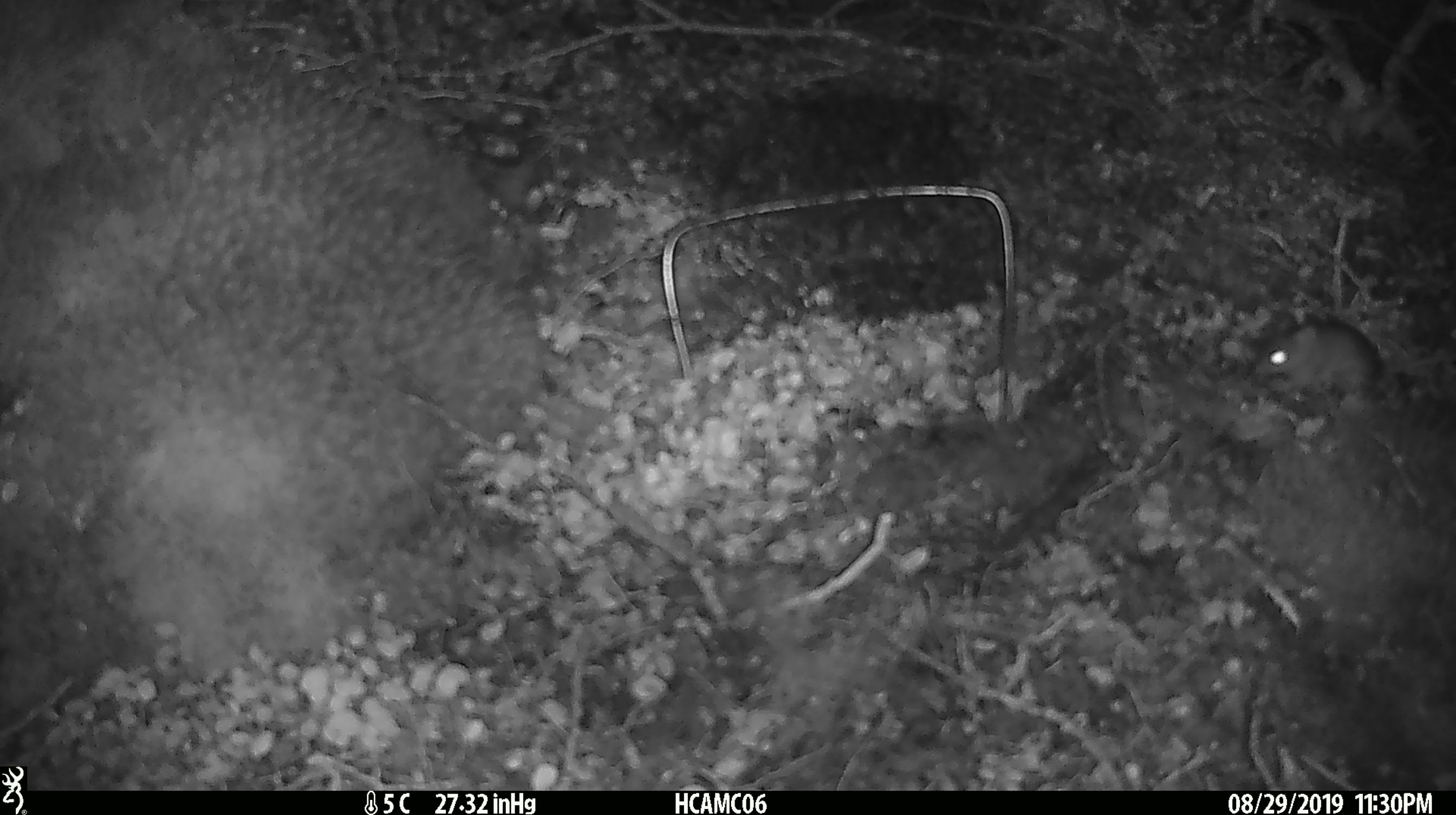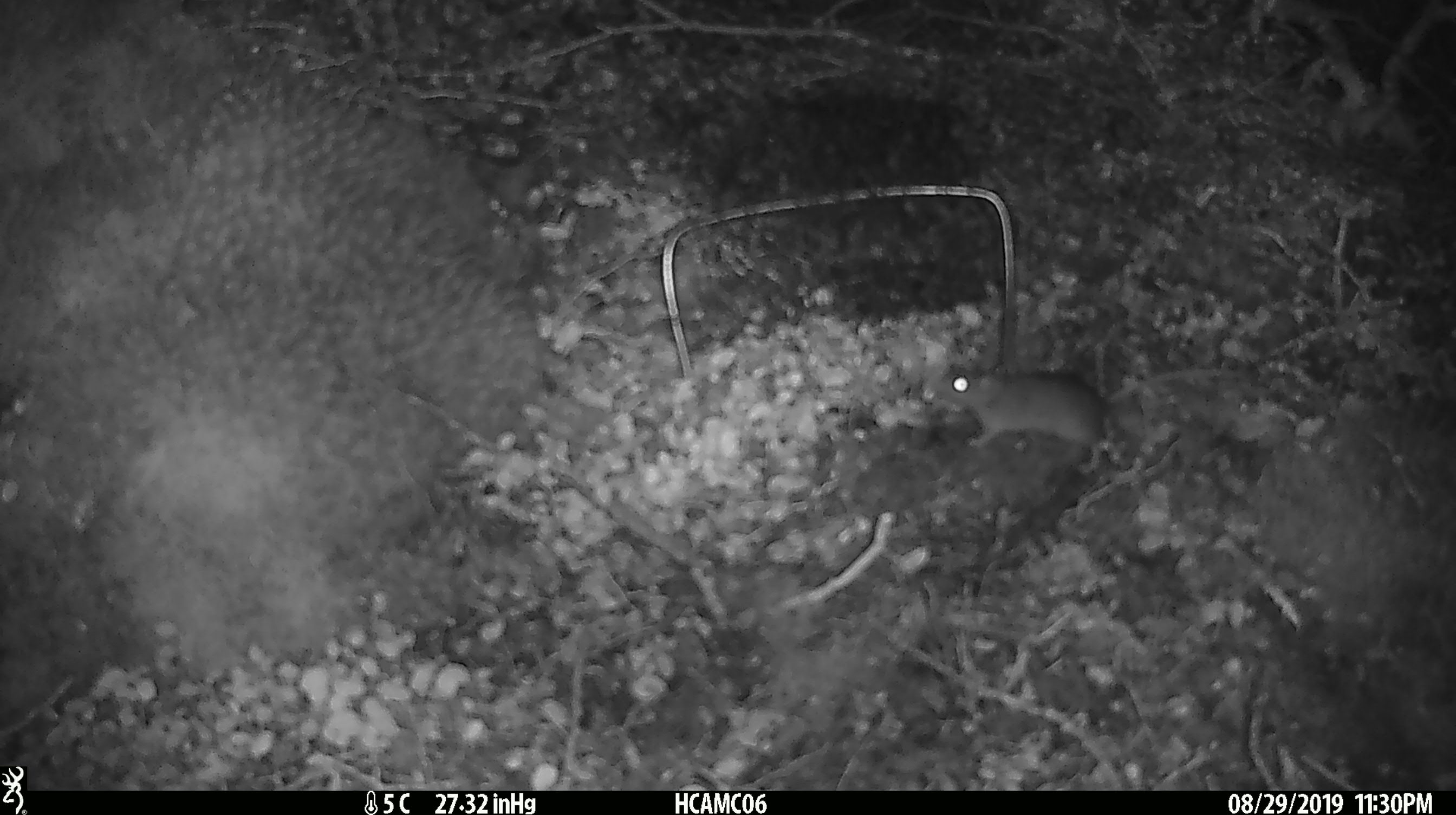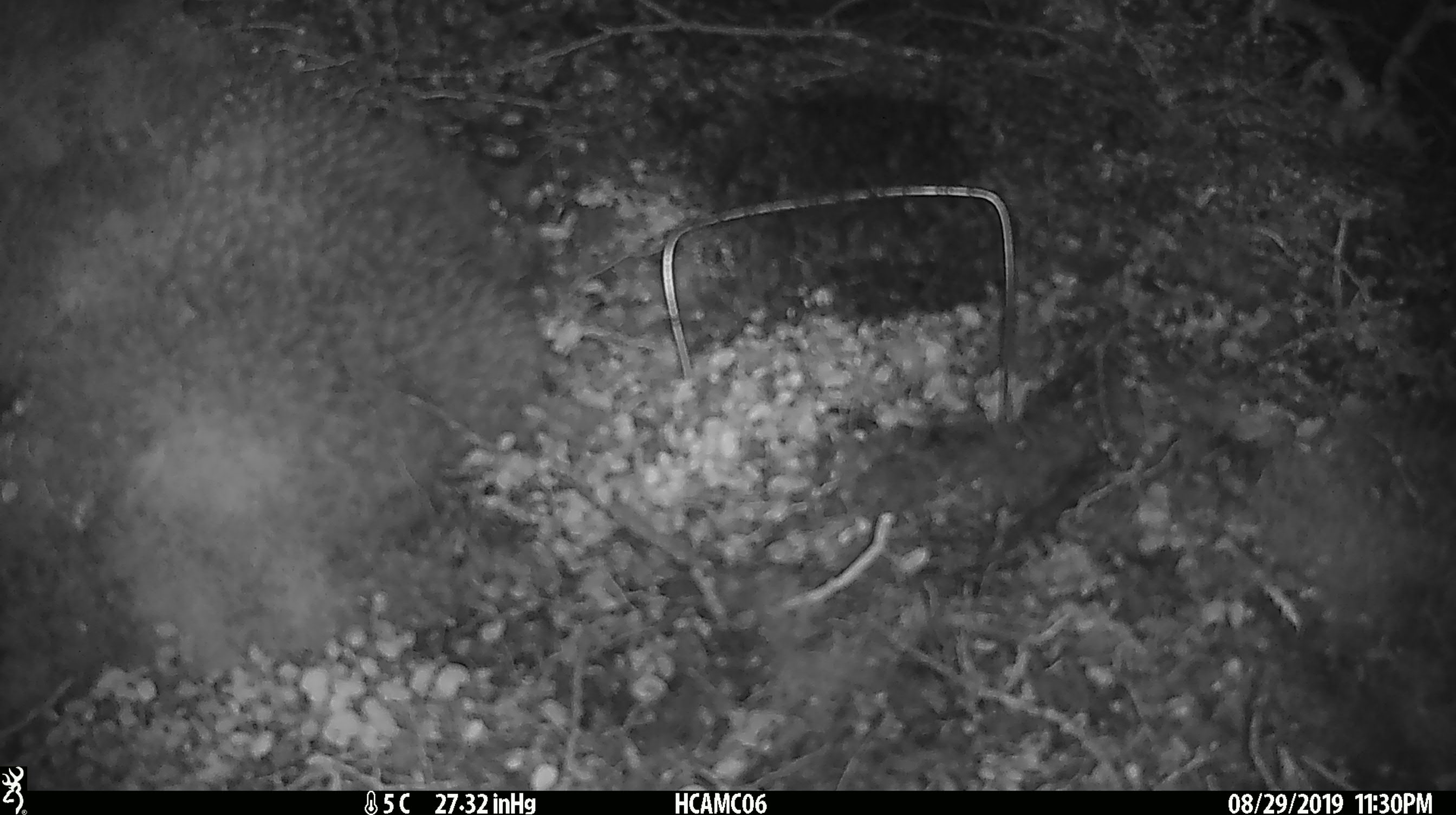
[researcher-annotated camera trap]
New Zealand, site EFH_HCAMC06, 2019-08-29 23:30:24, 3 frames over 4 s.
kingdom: Animalia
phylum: Chordata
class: Mammalia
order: Rodentia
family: Muridae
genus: Mus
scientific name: Mus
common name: mouse